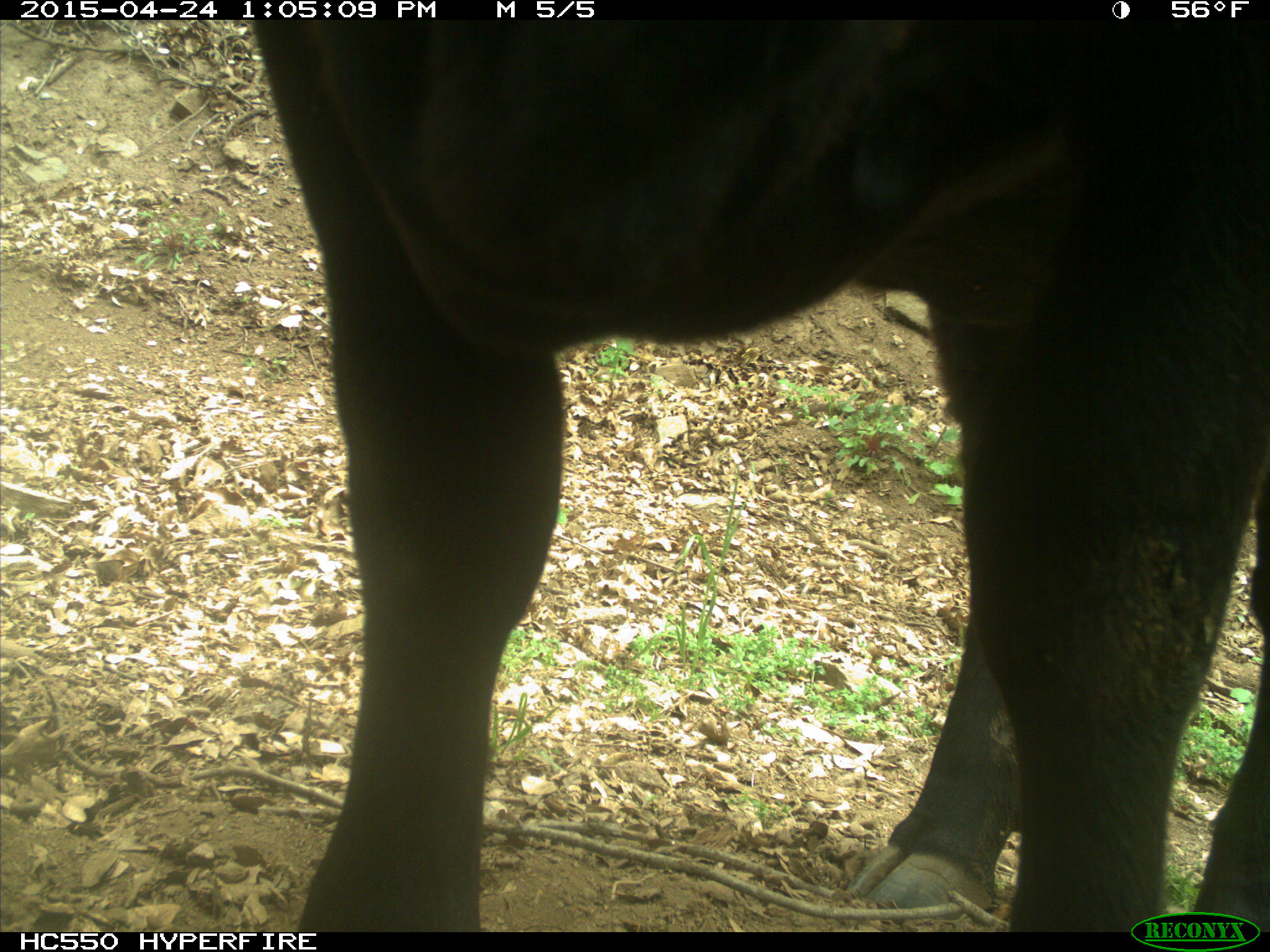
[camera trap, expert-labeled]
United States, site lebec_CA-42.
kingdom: Animalia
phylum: Chordata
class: Mammalia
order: Artiodactyla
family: Bovidae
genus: Bos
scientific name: Bos taurus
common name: domestic cow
Bos taurus (domestic cow).